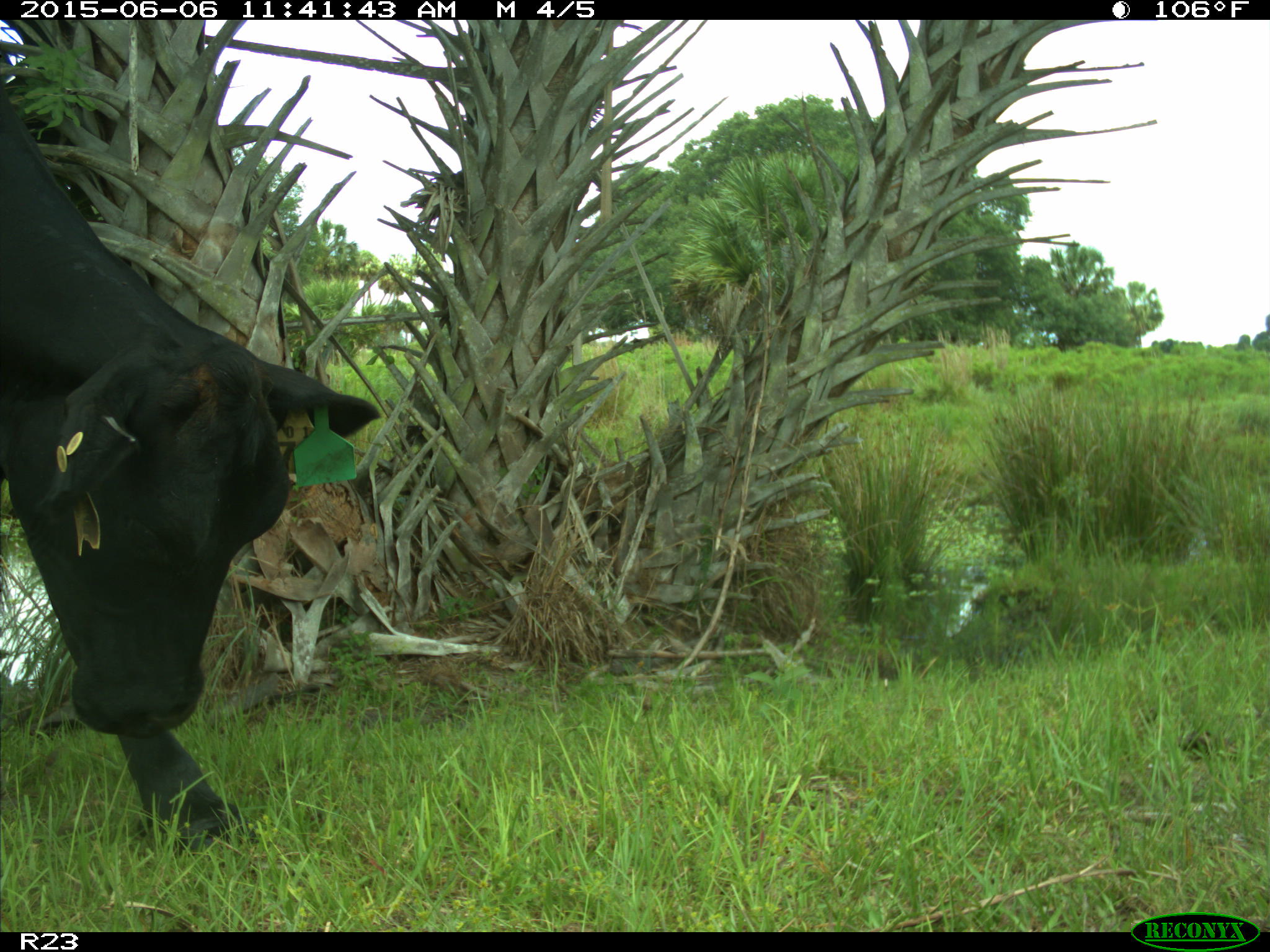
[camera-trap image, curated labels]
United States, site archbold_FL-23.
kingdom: Animalia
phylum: Chordata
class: Mammalia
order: Artiodactyla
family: Bovidae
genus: Bos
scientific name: Bos taurus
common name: domestic cow